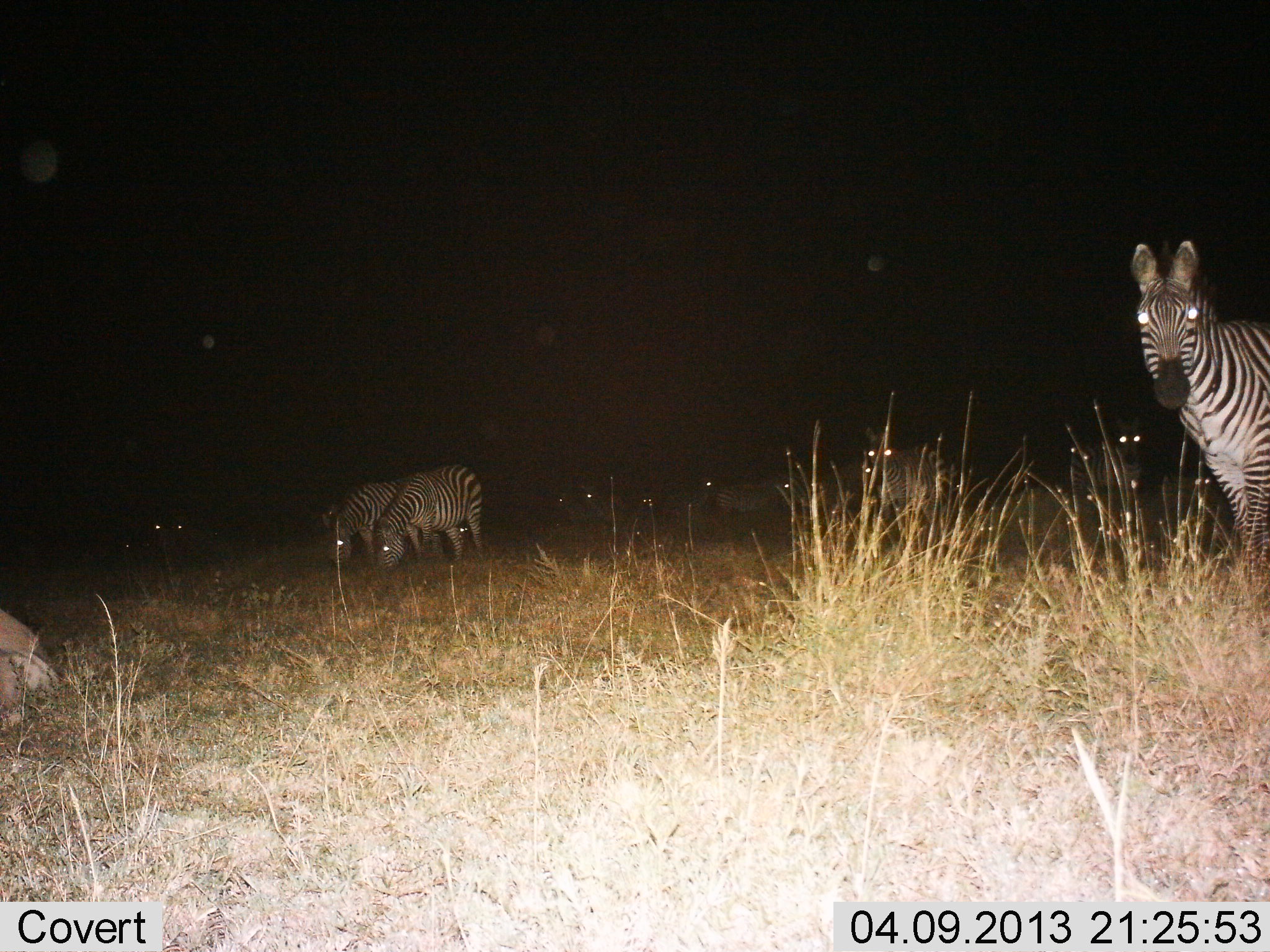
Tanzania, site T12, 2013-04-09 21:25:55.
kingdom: Animalia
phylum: Chordata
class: Mammalia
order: Perissodactyla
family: Equidae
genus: Equus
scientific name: Equus quagga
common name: plains zebra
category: zebra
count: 11-50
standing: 86%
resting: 21%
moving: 7%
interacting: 4%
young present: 0%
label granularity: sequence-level